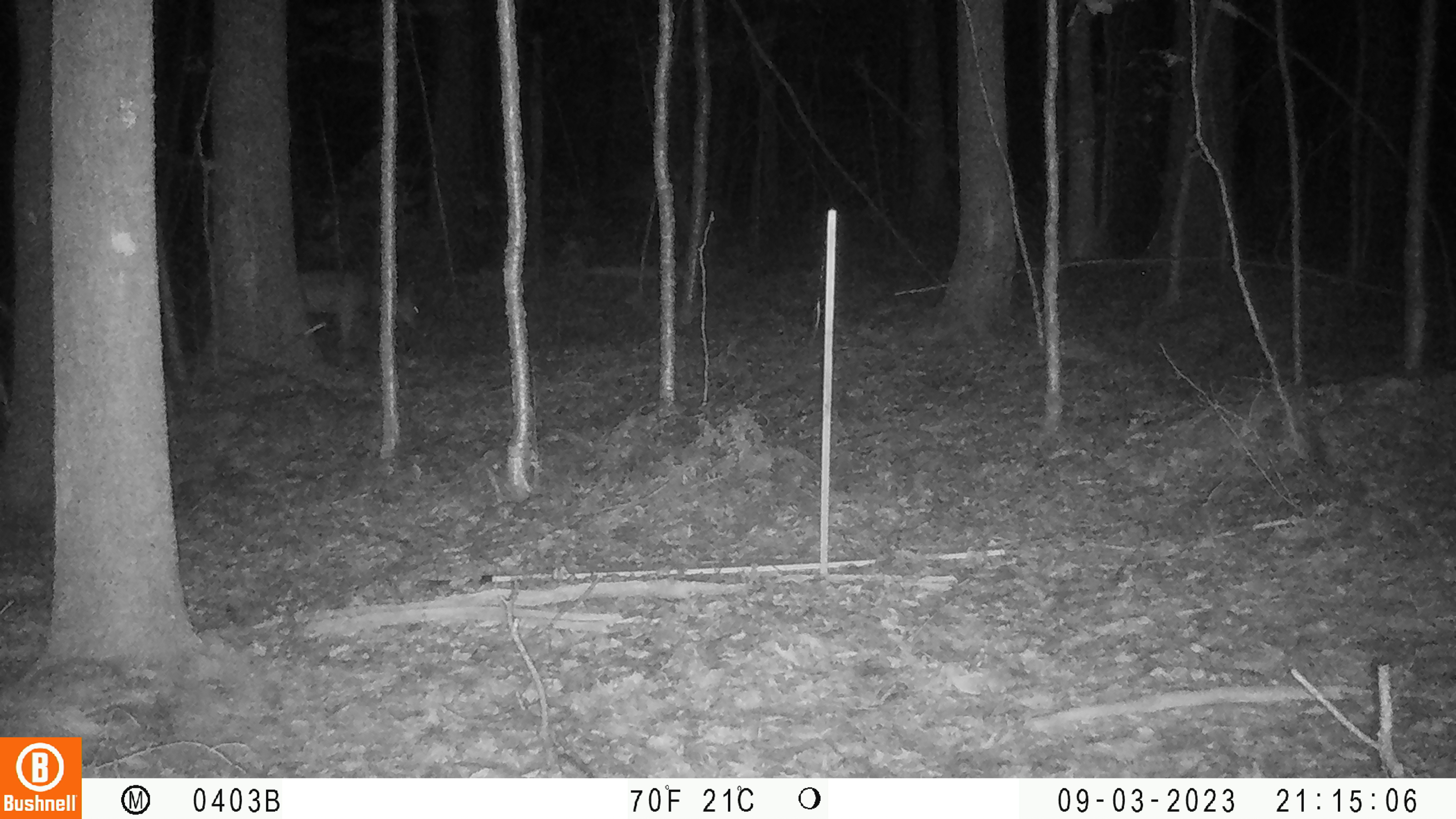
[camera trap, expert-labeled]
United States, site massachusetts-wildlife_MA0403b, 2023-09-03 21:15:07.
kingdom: Animalia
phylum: Chordata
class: Mammalia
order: Artiodactyla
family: Cervidae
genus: Odocoileus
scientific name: Odocoileus virginianus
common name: white-tailed deer